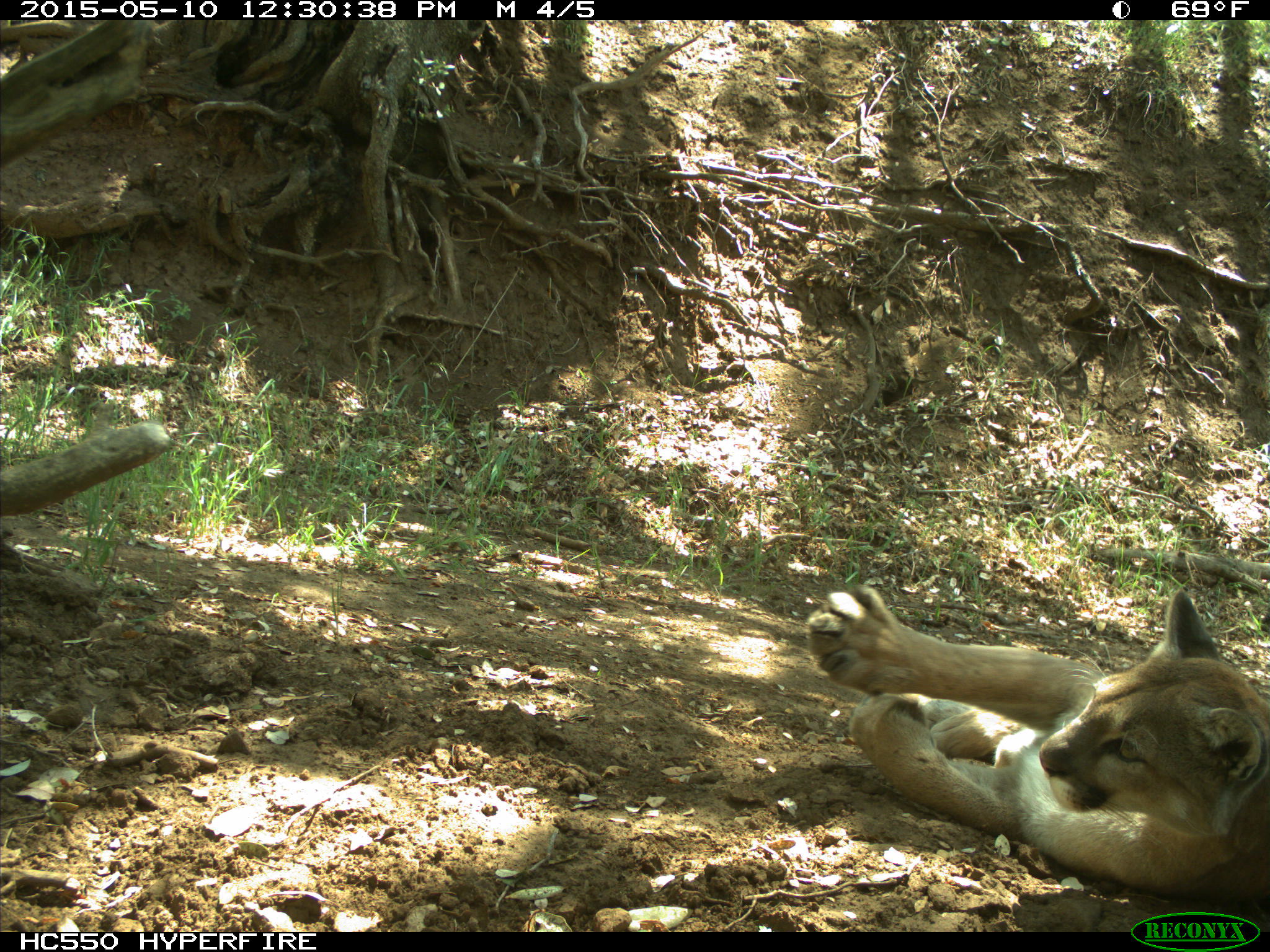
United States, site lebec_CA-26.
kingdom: Animalia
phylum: Chordata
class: Mammalia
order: Carnivora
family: Felidae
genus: Puma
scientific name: Puma concolor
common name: mountain lion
Puma concolor (mountain lion).